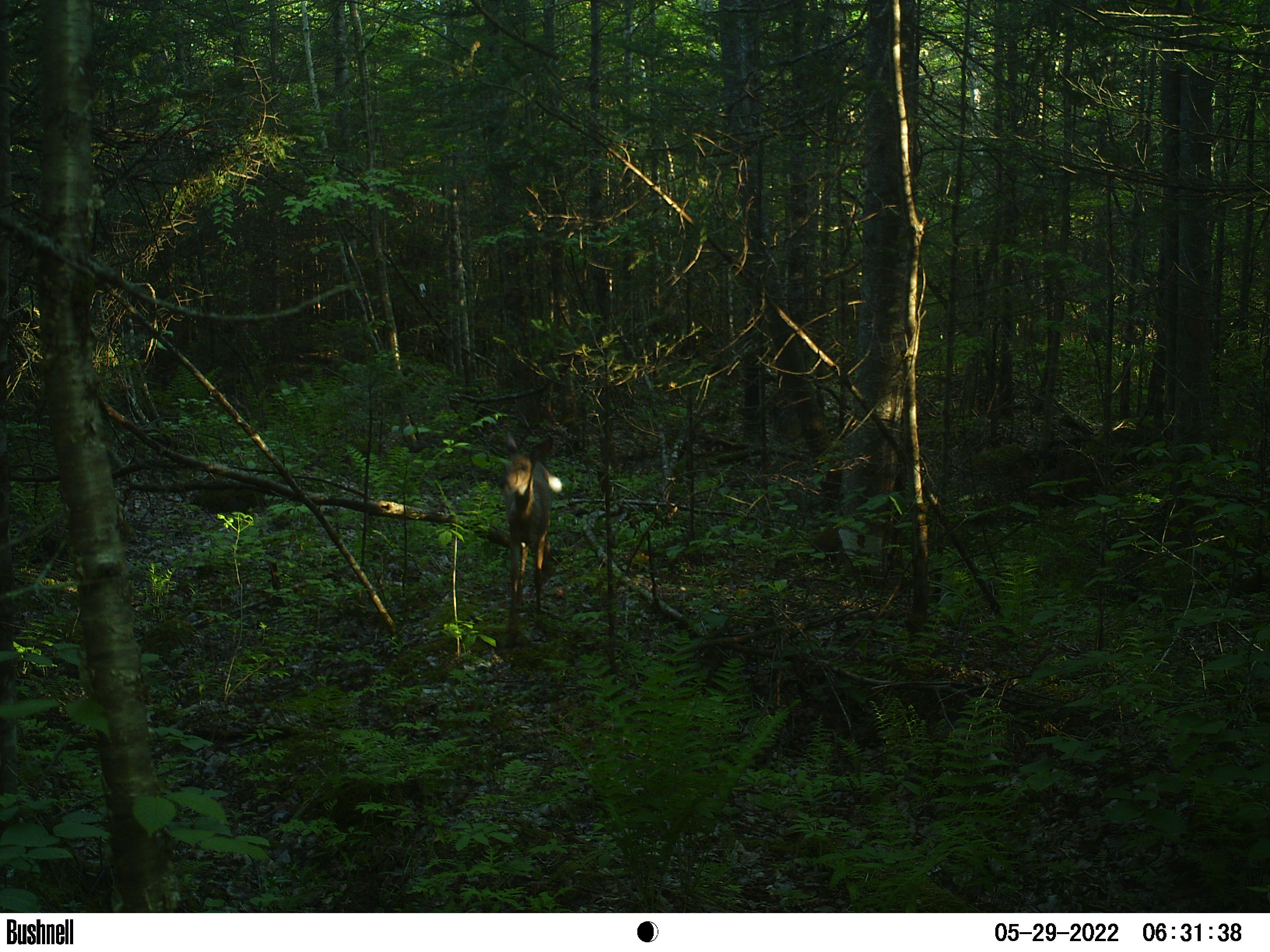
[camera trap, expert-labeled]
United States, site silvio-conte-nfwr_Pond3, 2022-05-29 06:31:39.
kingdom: Animalia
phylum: Chordata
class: Mammalia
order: Artiodactyla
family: Cervidae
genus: Odocoileus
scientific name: Odocoileus virginianus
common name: white-tailed deer